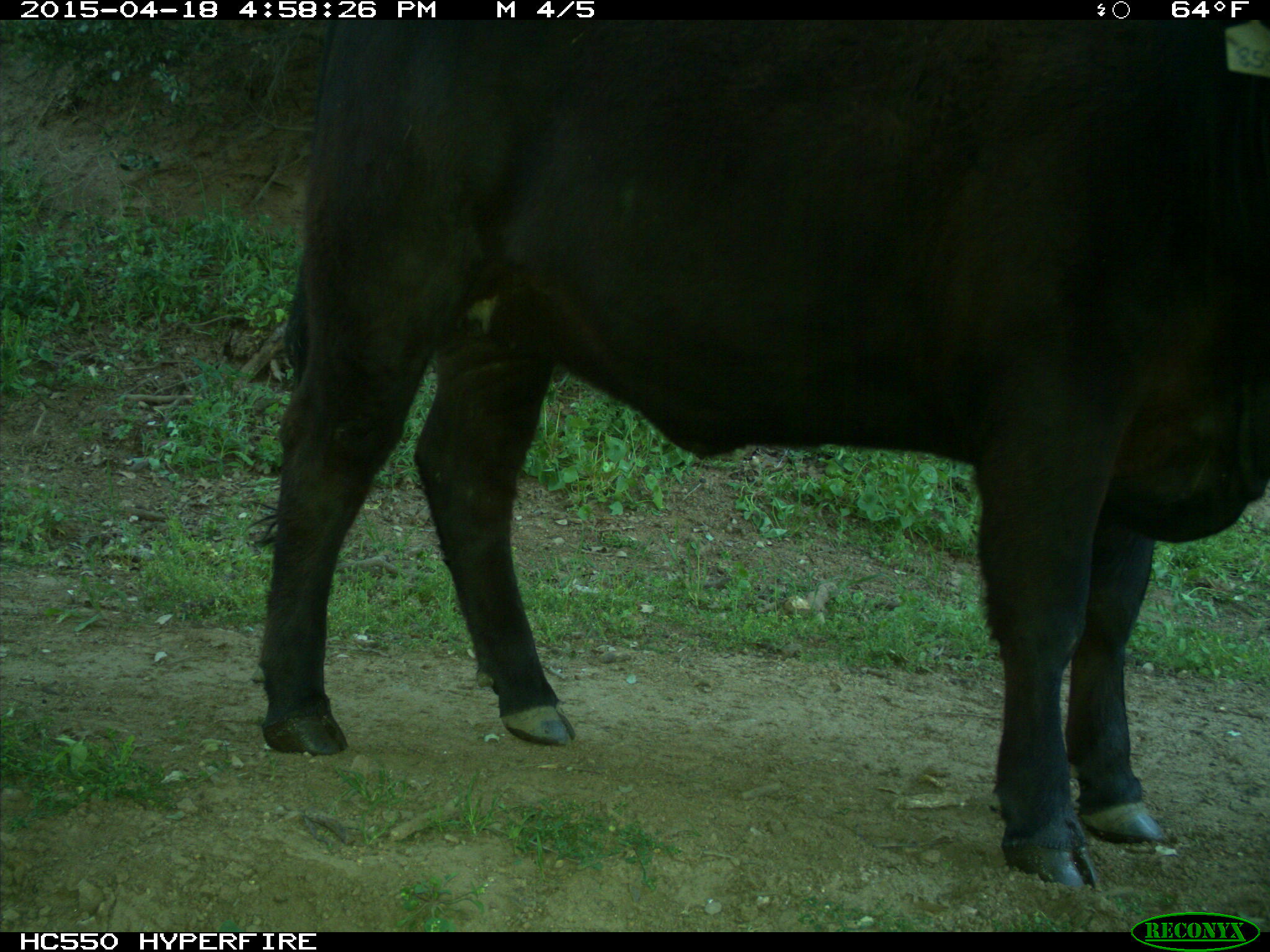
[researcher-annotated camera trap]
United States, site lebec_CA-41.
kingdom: Animalia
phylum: Chordata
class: Mammalia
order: Artiodactyla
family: Bovidae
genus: Bos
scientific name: Bos taurus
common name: domestic cow